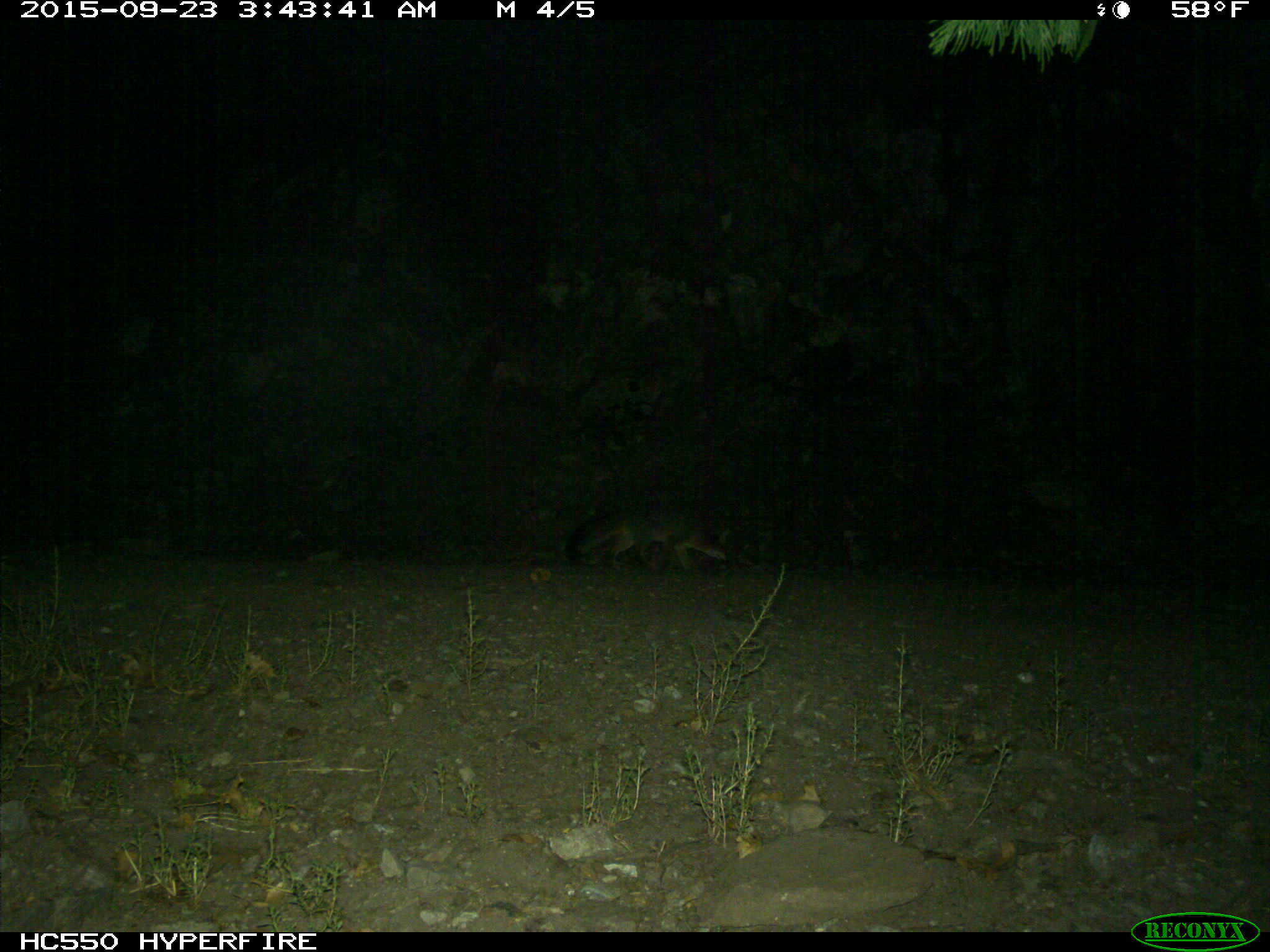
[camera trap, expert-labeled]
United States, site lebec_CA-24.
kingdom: Animalia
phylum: Chordata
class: Mammalia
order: Carnivora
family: Canidae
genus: Urocyon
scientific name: Urocyon cinereoargenteus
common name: gray fox